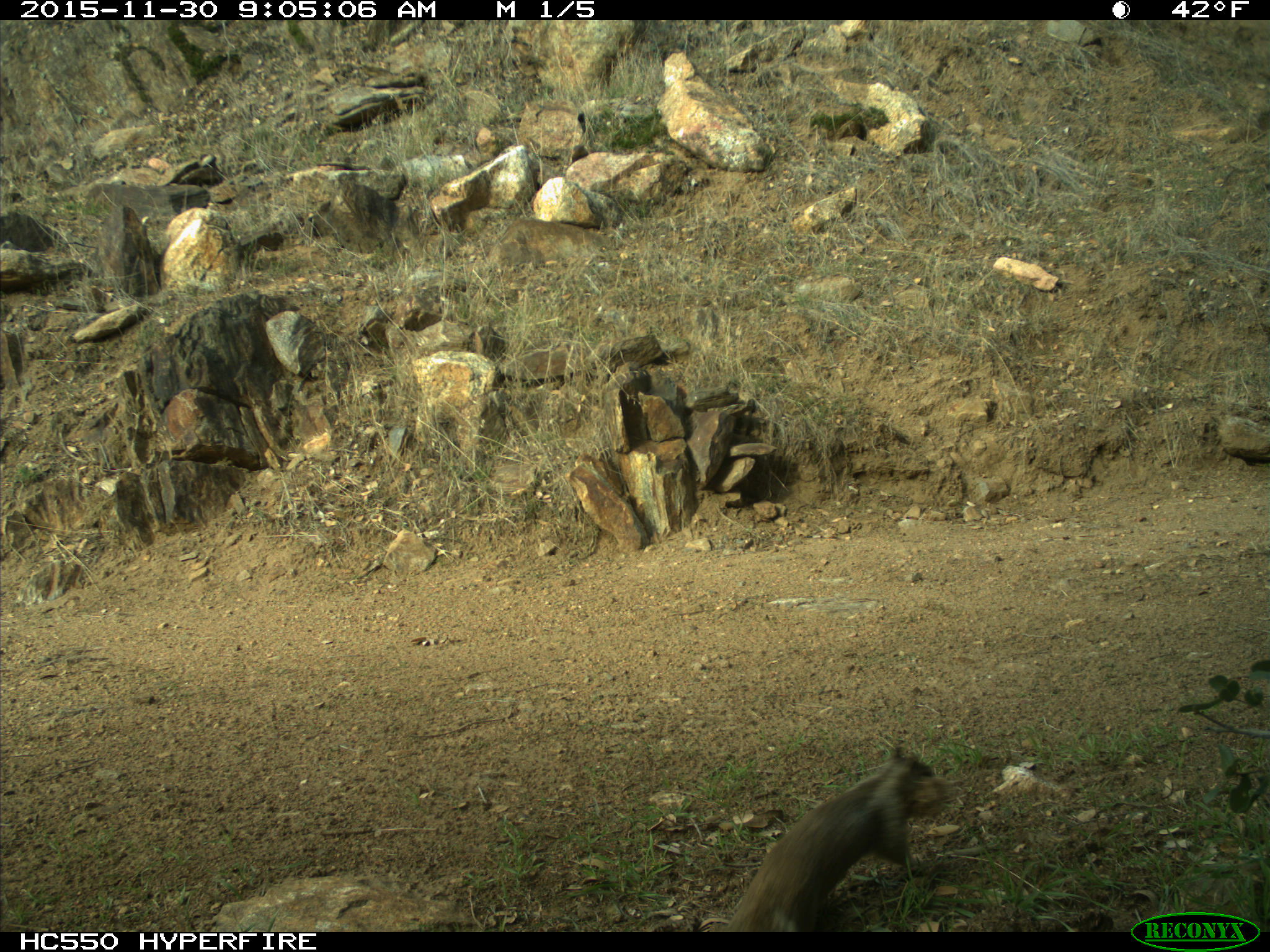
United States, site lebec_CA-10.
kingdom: Animalia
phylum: Chordata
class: Mammalia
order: Rodentia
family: Sciuridae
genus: Otospermophilus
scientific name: Otospermophilus beecheyi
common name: california ground squirrel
Otospermophilus beecheyi (california ground squirrel).